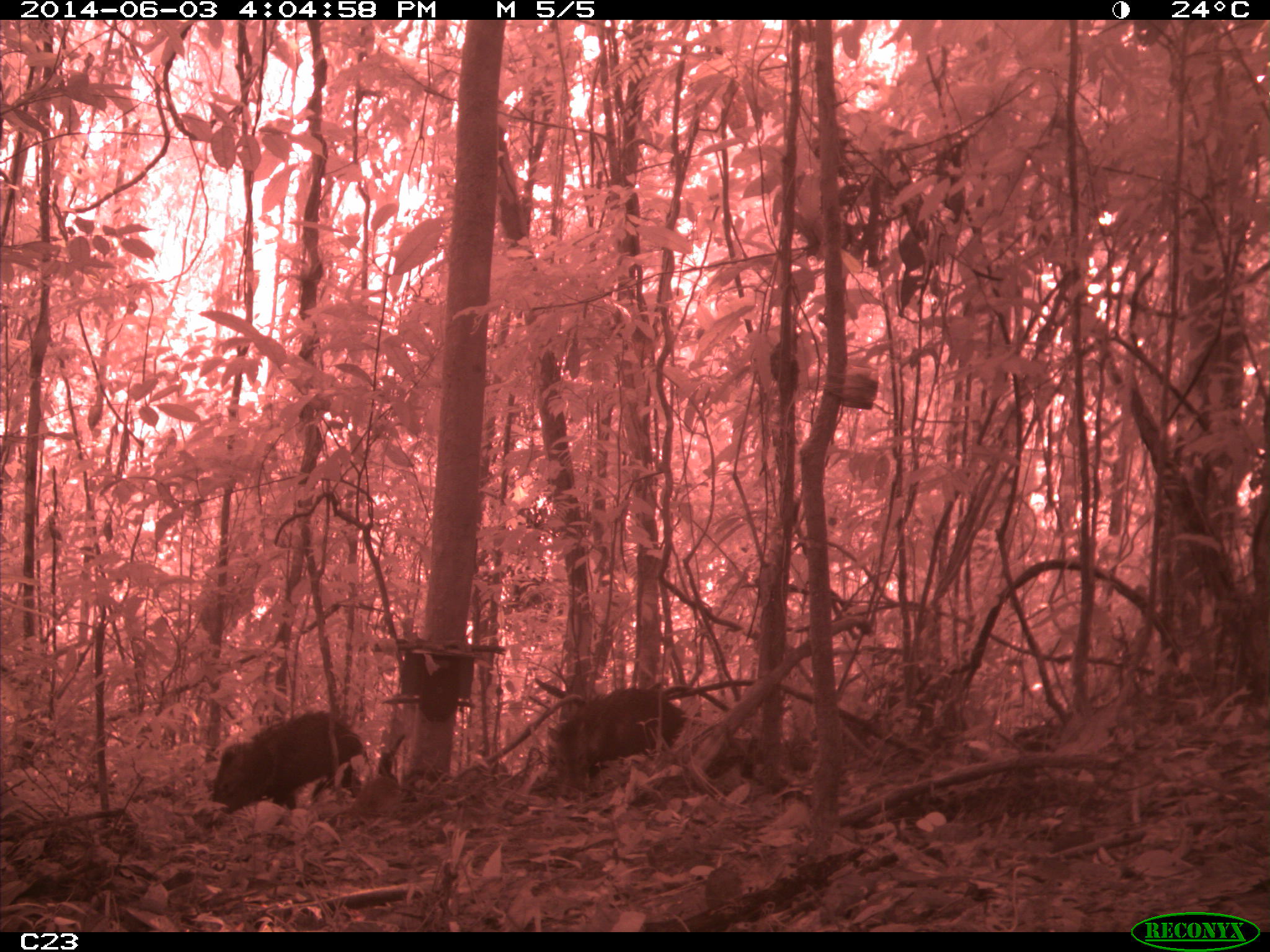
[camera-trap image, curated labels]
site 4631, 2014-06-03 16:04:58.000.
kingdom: Animalia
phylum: Chordata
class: Mammalia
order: Artiodactyla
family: Tayassuidae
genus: Pecari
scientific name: Pecari tajacu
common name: collared peccary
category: tayassu tajacu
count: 2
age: adult